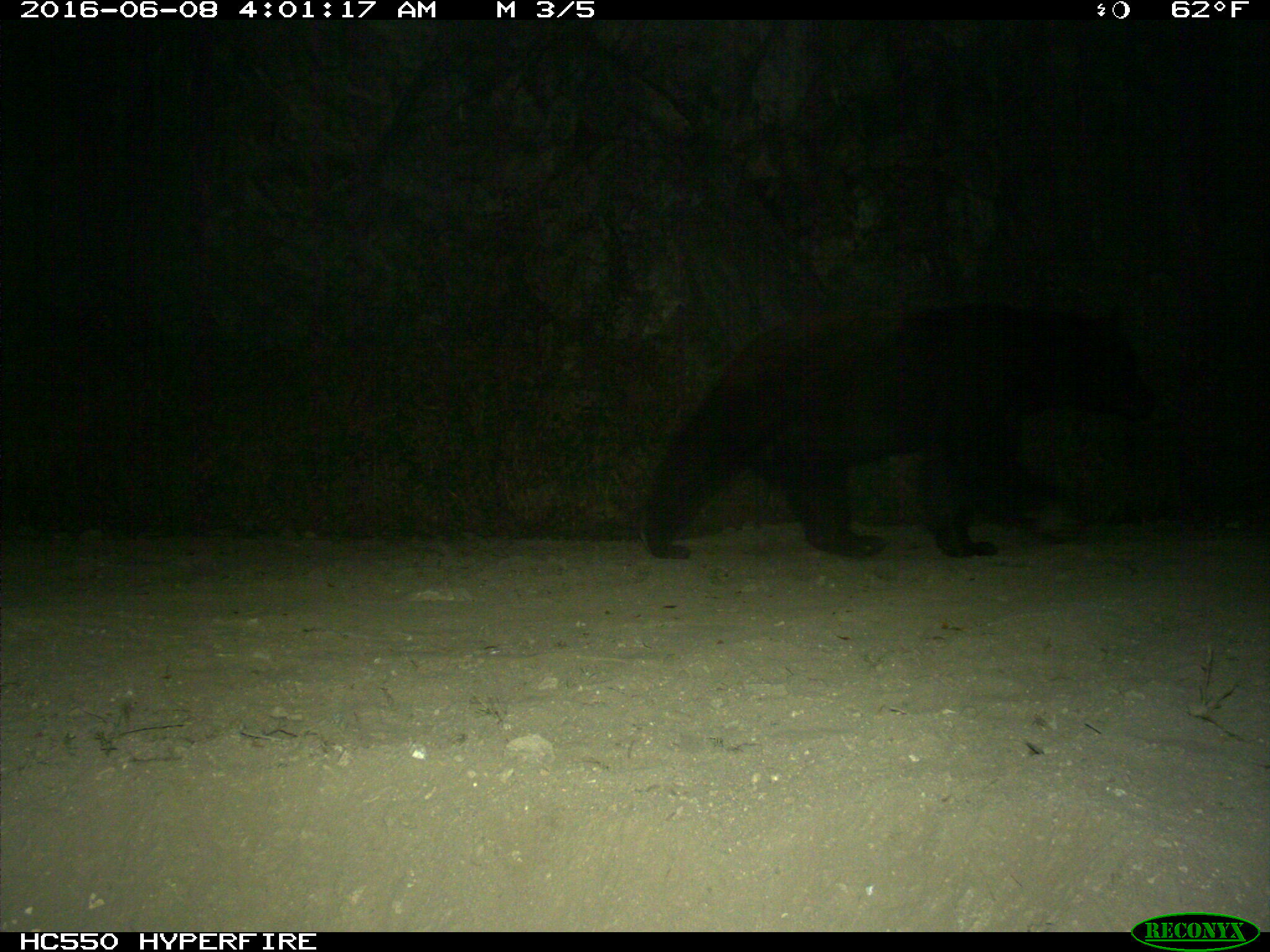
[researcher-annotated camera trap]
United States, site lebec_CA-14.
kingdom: Animalia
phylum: Chordata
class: Mammalia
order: Carnivora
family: Ursidae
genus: Ursus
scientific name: Ursus americanus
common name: american black bear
Ursus americanus (american black bear).